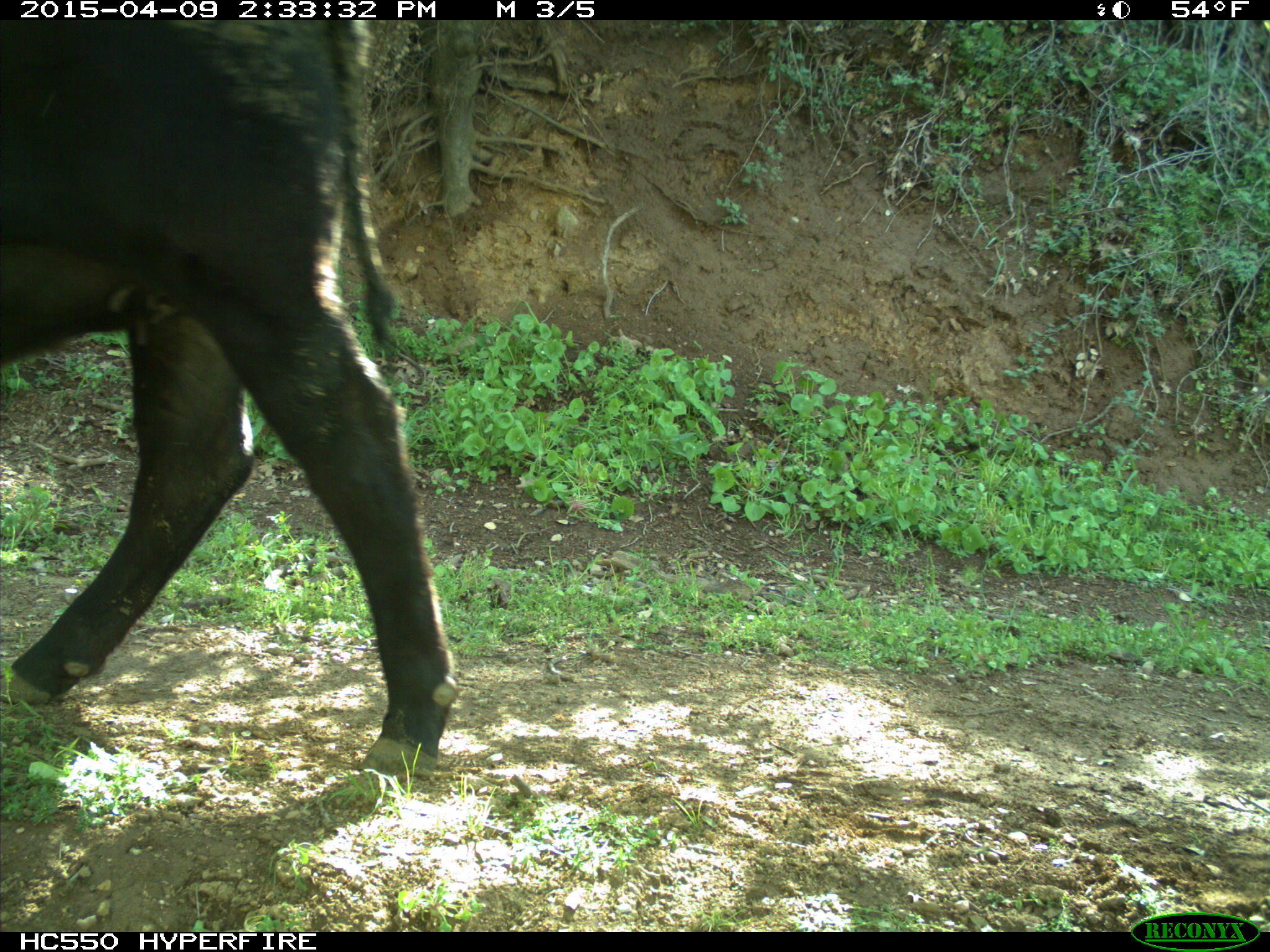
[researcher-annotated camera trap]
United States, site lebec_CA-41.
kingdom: Animalia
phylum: Chordata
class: Mammalia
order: Artiodactyla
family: Bovidae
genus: Bos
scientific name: Bos taurus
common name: domestic cow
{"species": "Bos taurus (domestic cow)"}